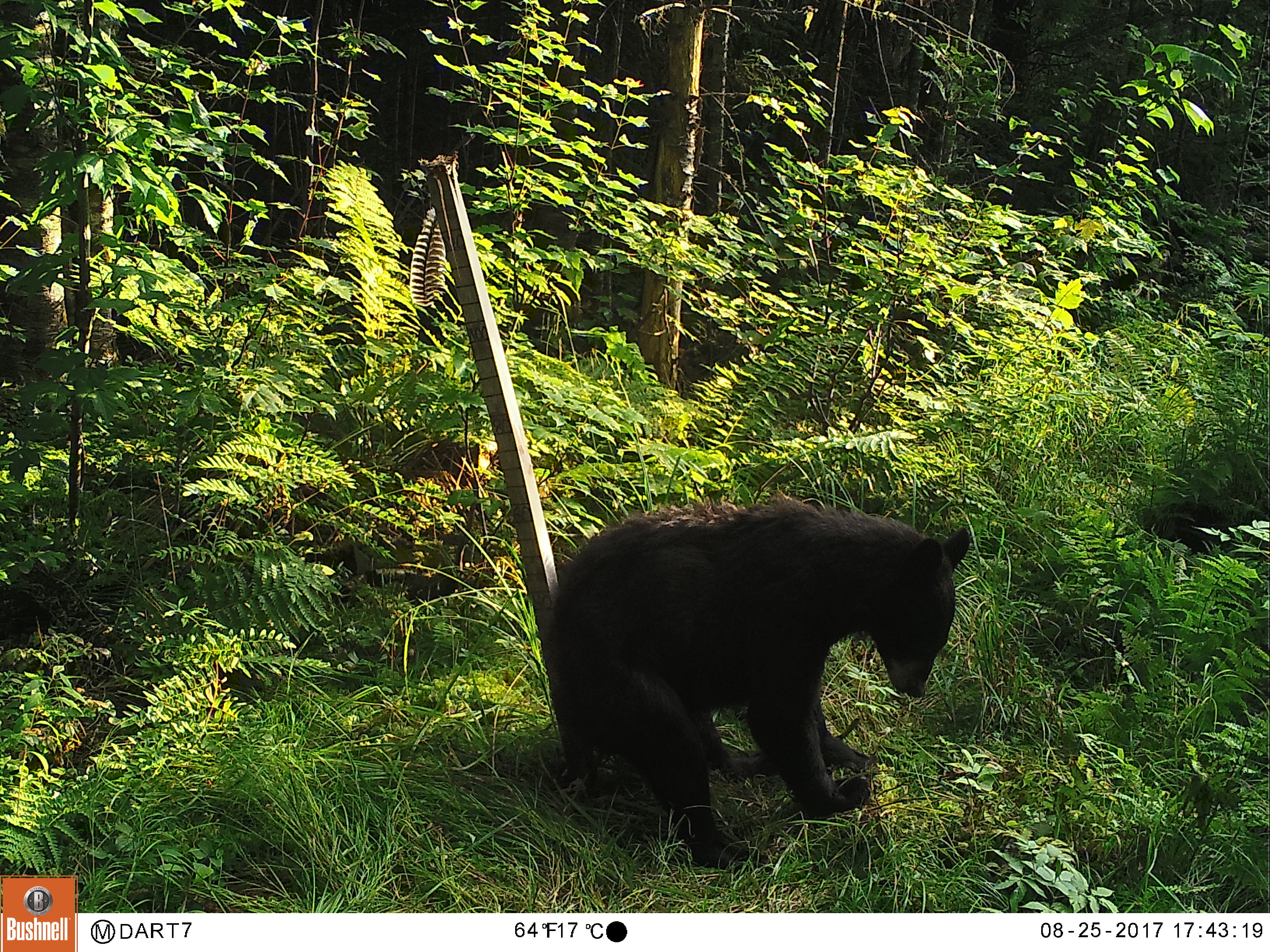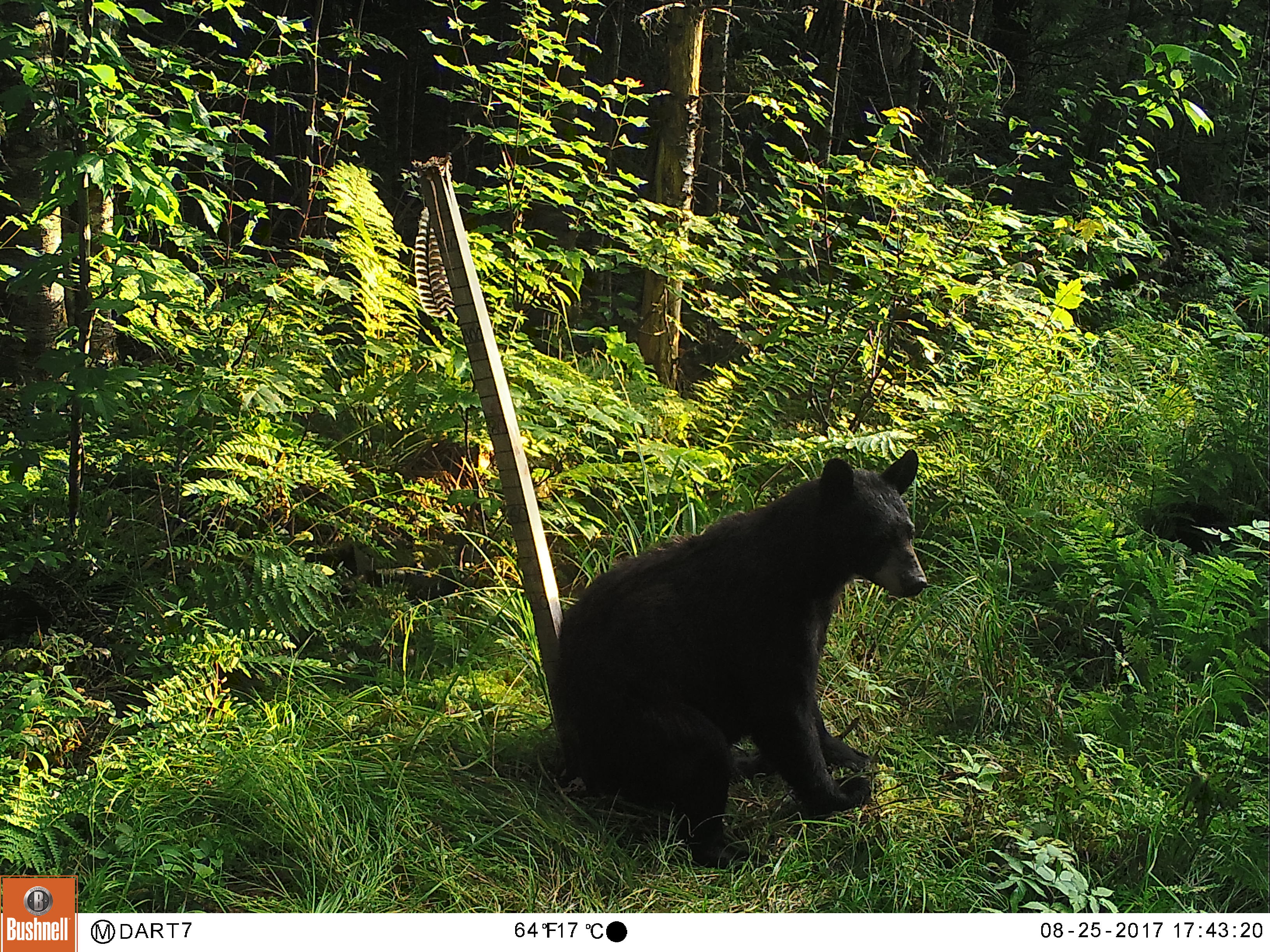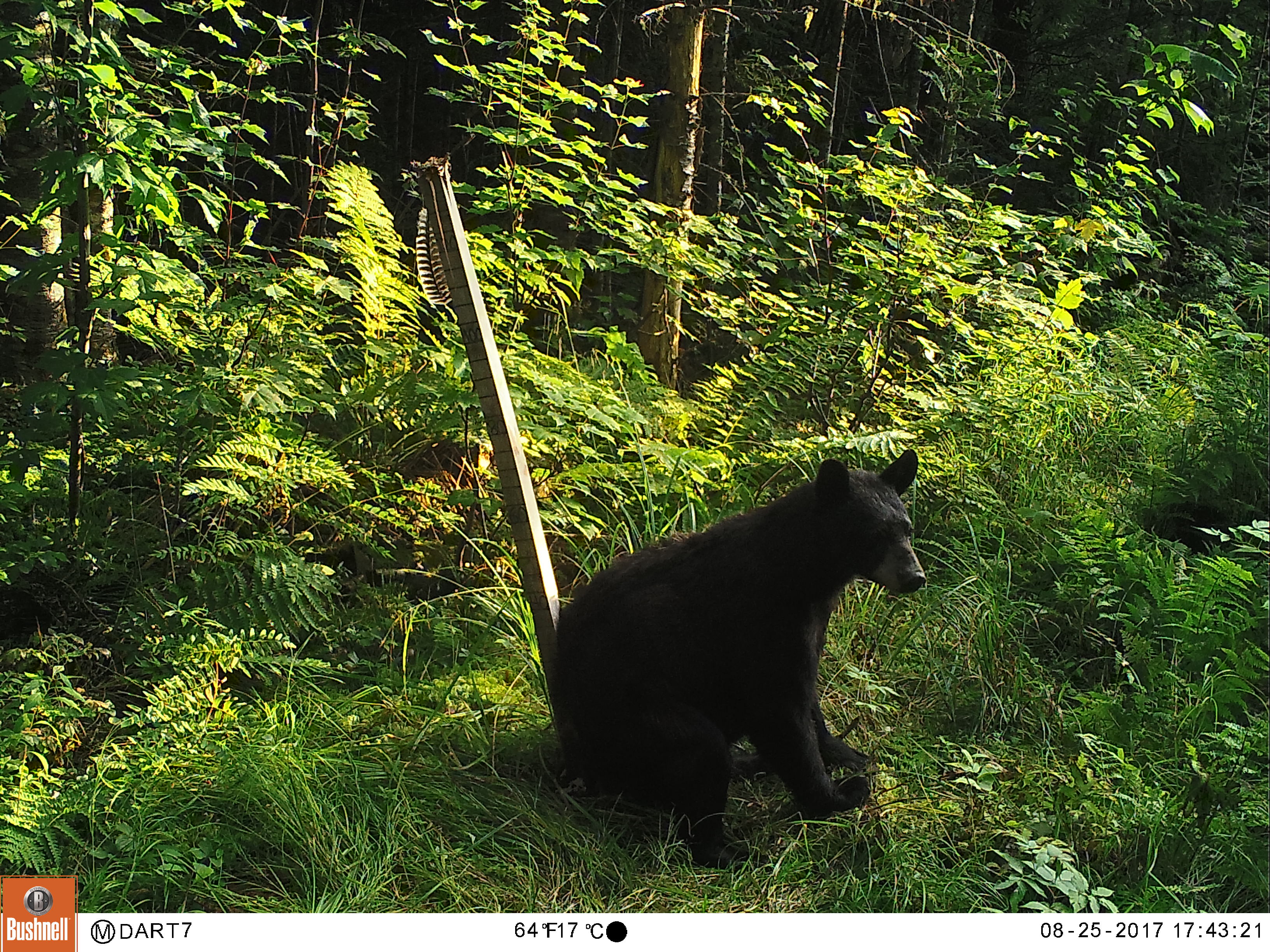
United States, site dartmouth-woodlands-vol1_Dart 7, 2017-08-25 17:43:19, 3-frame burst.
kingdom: Animalia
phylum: Chordata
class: Mammalia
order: Carnivora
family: Ursidae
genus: Ursus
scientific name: Ursus americanus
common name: black bear